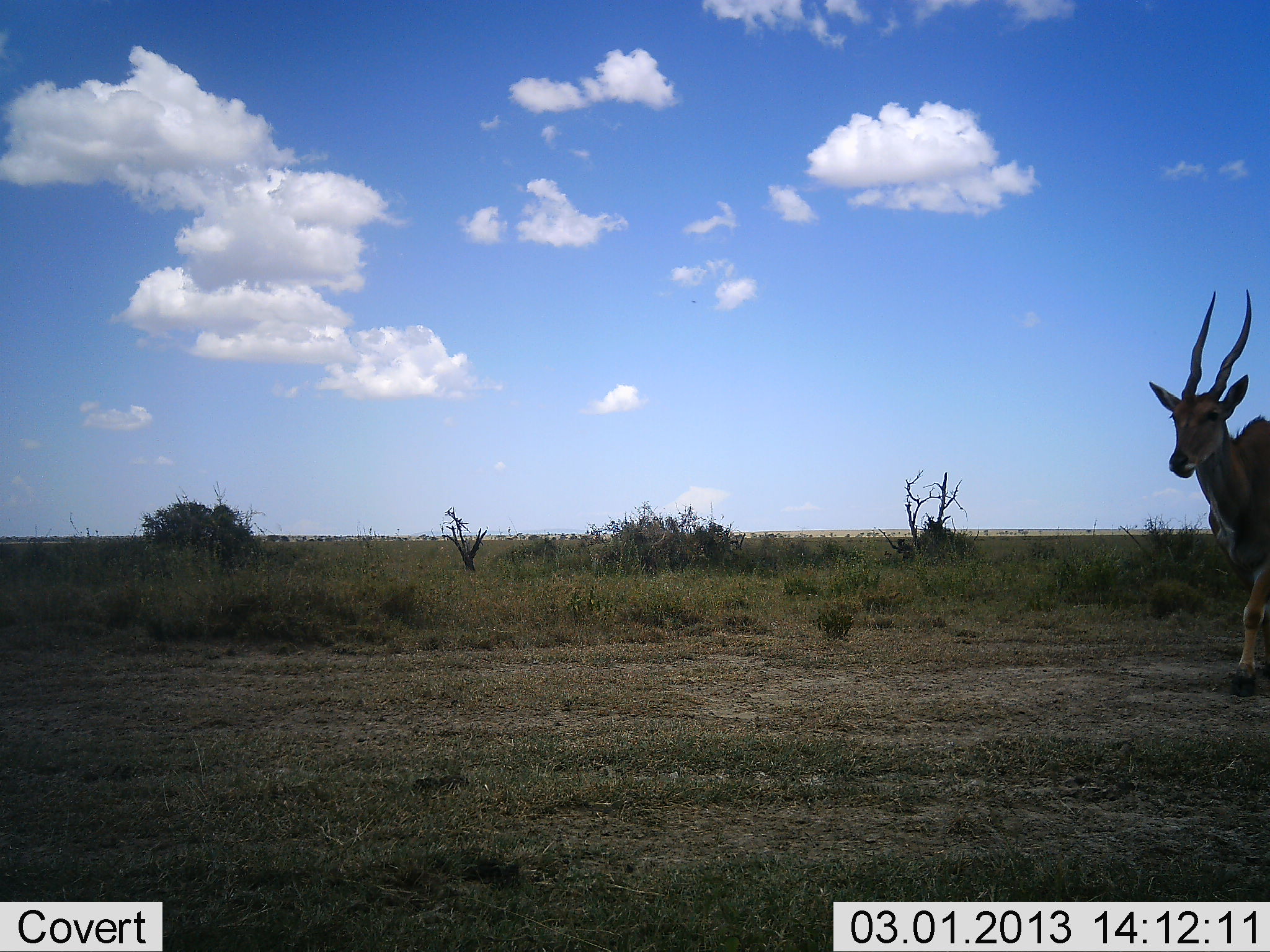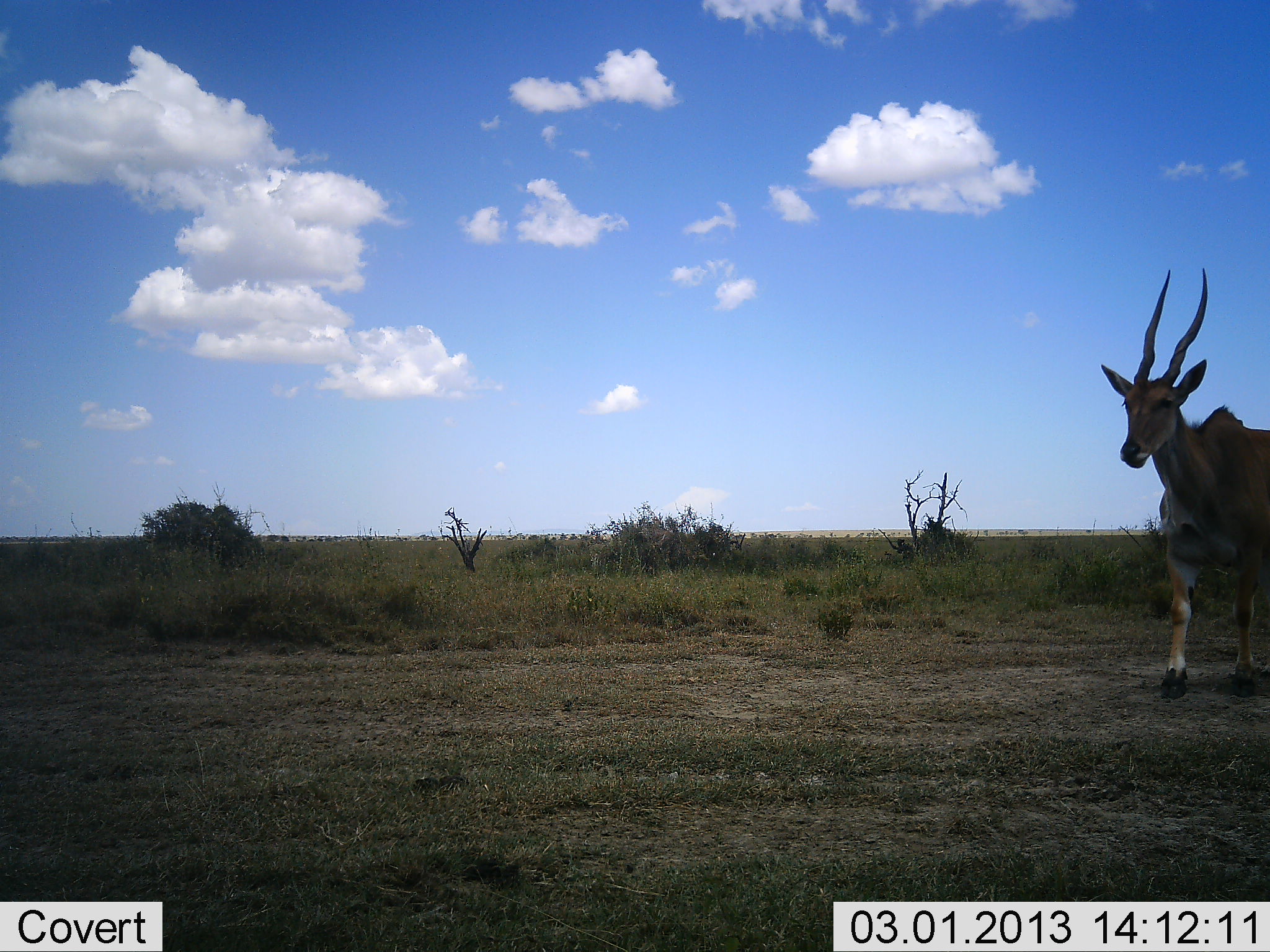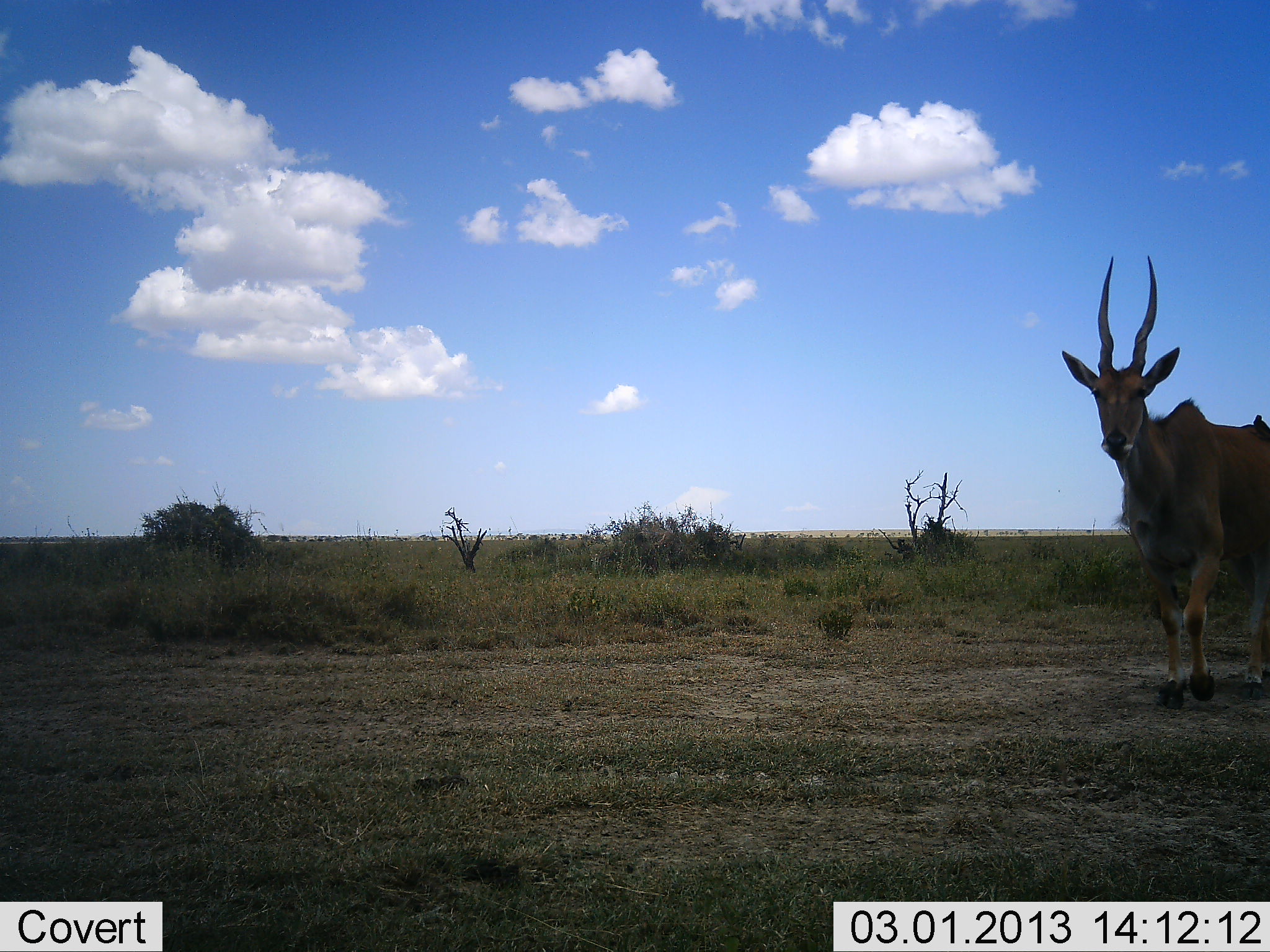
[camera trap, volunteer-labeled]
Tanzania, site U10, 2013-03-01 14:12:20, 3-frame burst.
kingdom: Animalia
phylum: Chordata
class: Mammalia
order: Artiodactyla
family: Bovidae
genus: Tragelaphus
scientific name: Tragelaphus oryx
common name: eland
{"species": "eland (Tragelaphus oryx)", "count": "1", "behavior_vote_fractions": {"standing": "6%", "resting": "0%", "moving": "97%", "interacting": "0%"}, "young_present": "0%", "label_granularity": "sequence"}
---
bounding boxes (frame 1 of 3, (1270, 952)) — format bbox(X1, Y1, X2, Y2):
animal: bbox(1148, 286, 1270, 693)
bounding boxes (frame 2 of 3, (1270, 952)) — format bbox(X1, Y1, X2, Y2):
animal: bbox(1094, 264, 1270, 698)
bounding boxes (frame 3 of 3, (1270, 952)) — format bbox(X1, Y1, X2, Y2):
animal: bbox(1054, 249, 1270, 705)